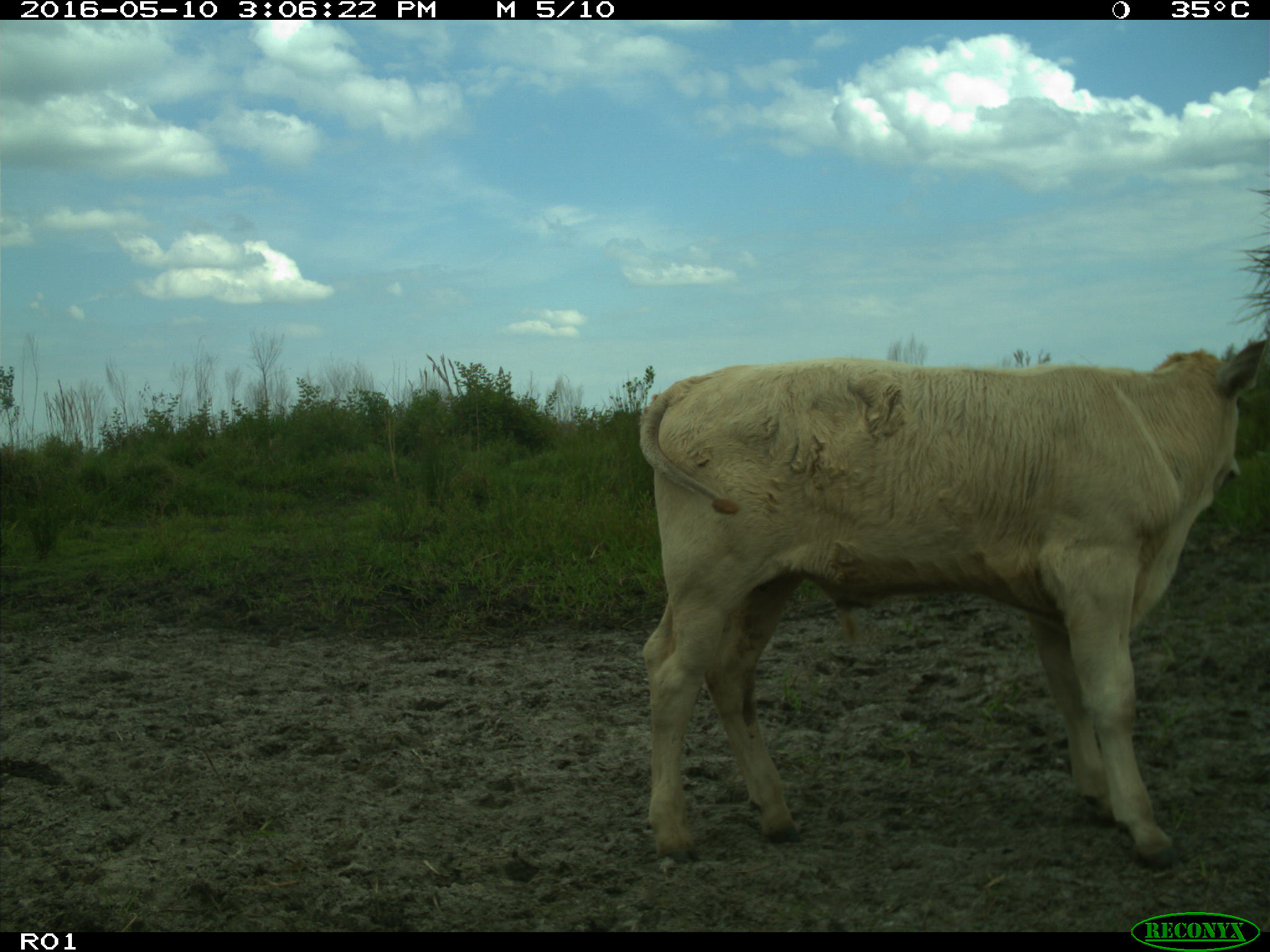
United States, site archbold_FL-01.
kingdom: Animalia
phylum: Chordata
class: Mammalia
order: Artiodactyla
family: Bovidae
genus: Bos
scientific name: Bos taurus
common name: domestic cow